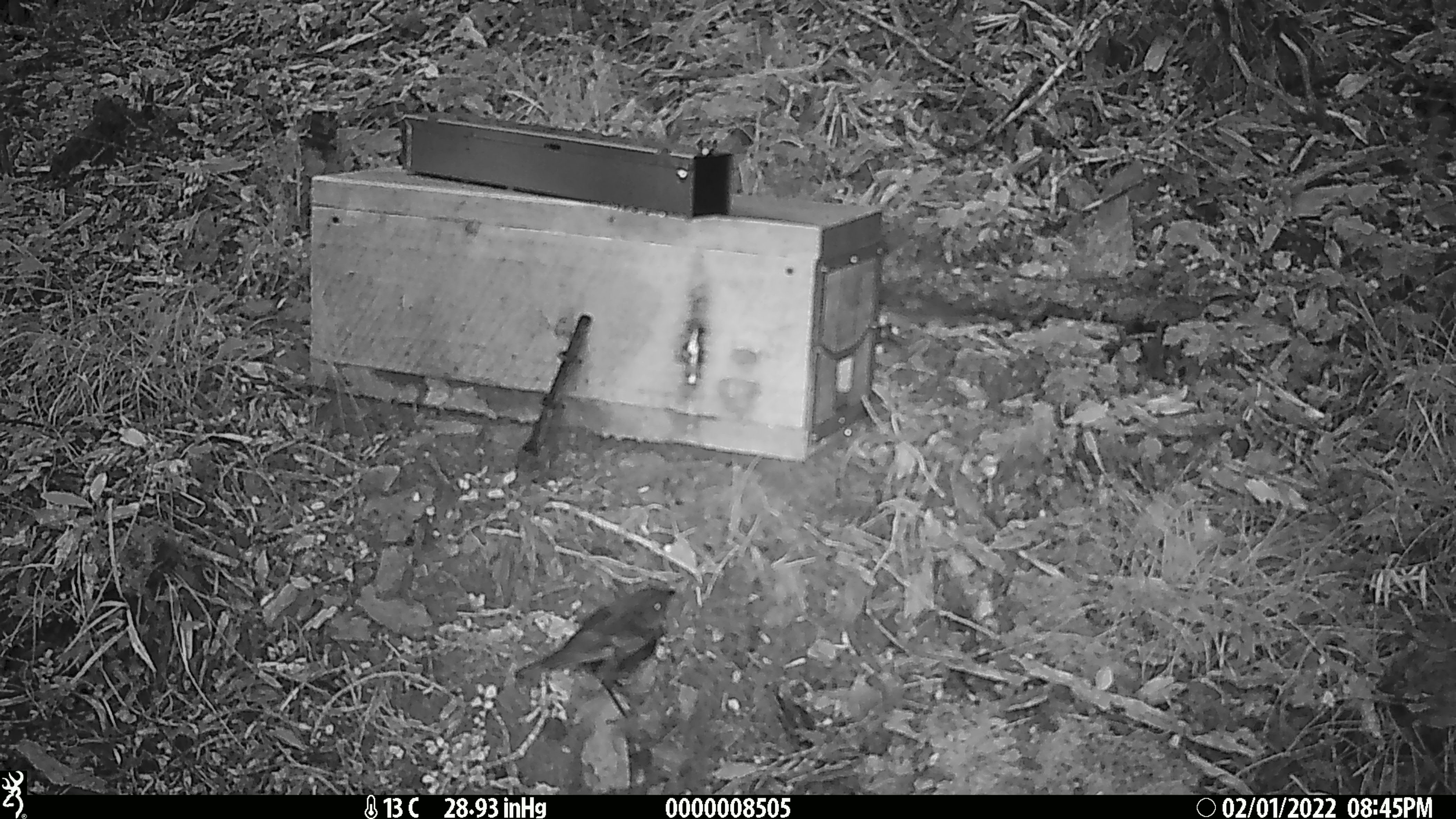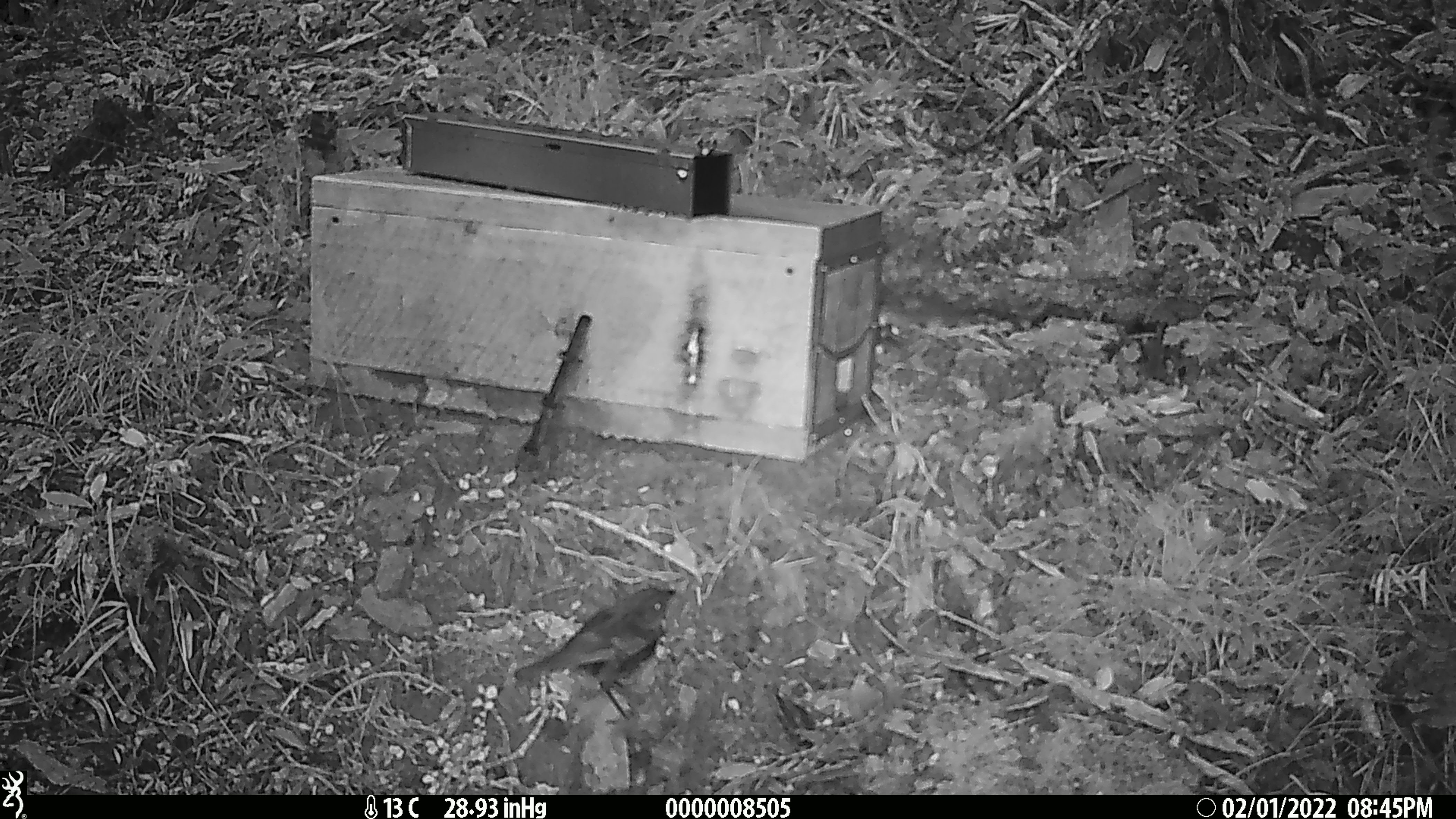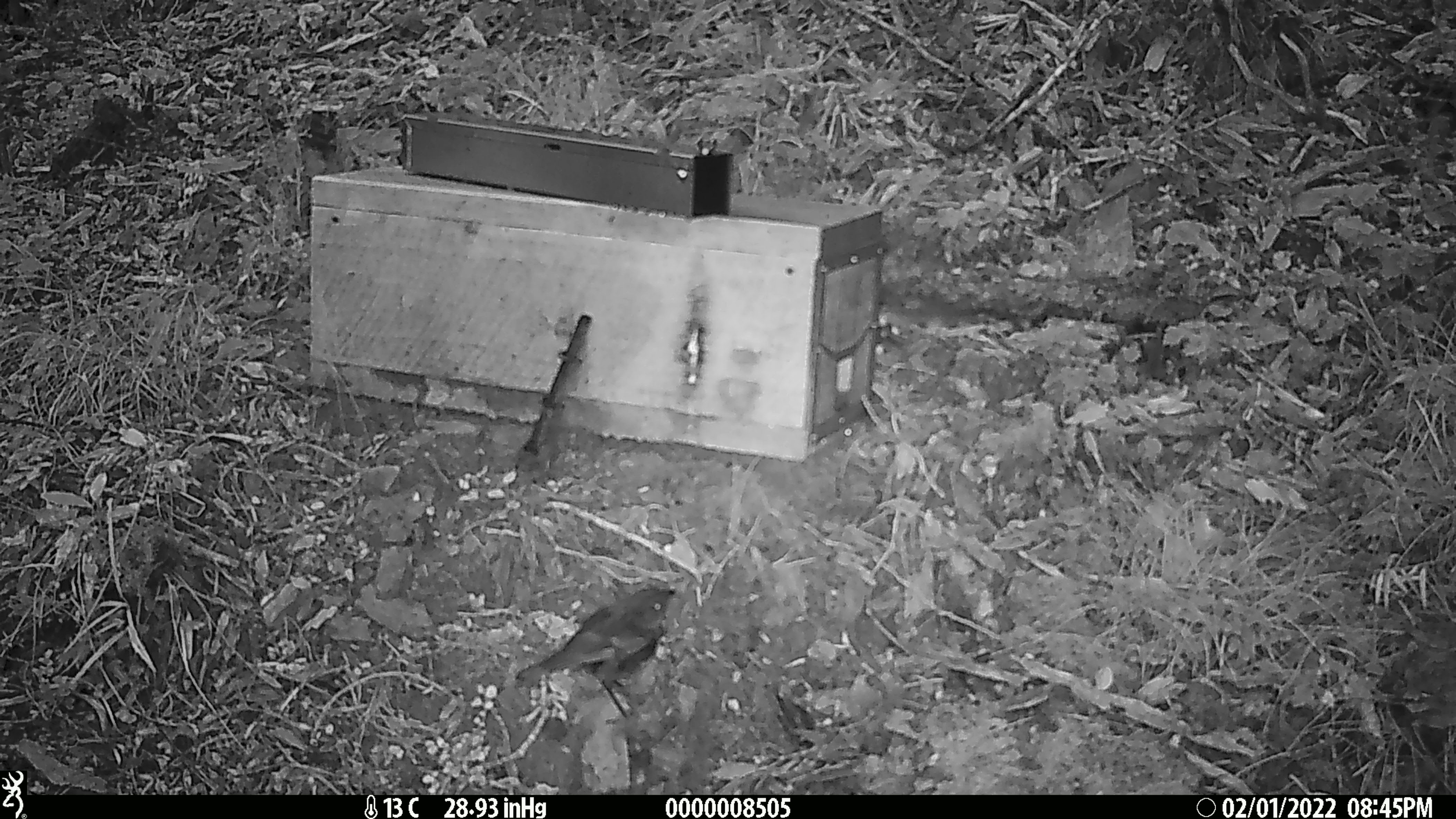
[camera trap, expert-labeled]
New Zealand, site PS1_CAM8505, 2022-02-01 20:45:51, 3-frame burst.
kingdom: Animalia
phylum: Chordata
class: Aves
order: Passeriformes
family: Petroicidae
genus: Petroica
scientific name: Petroica australis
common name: new zealand robin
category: robin